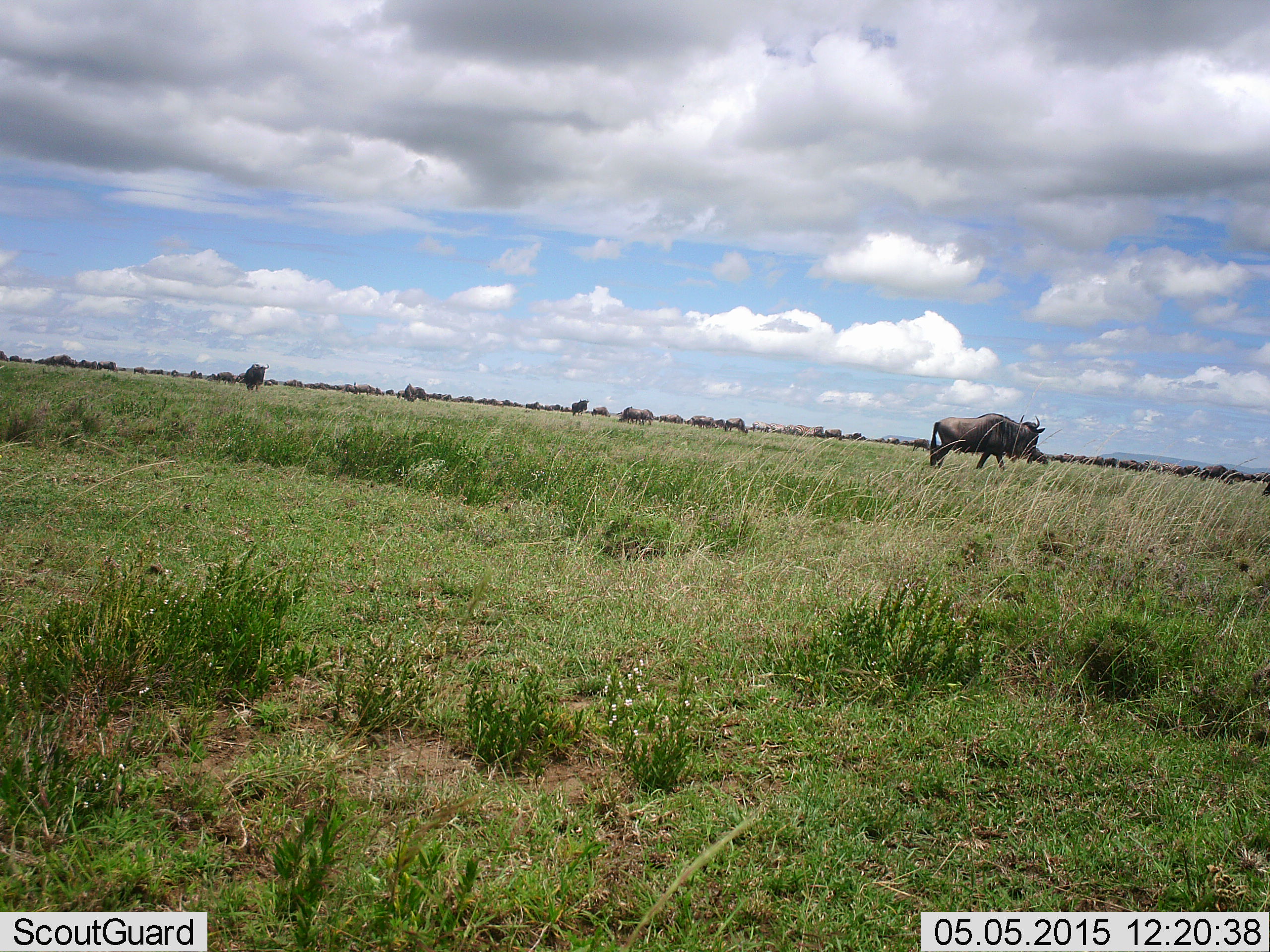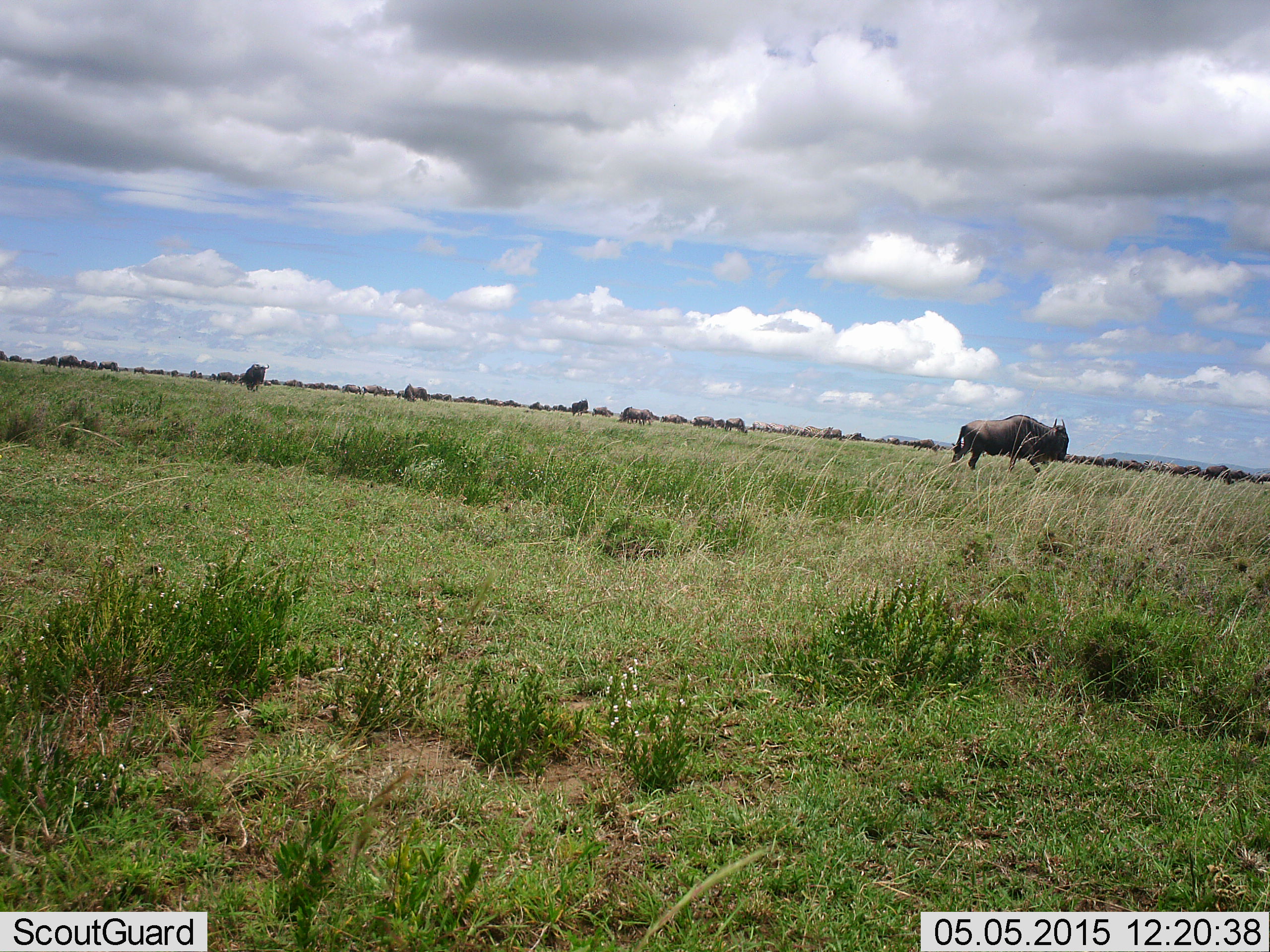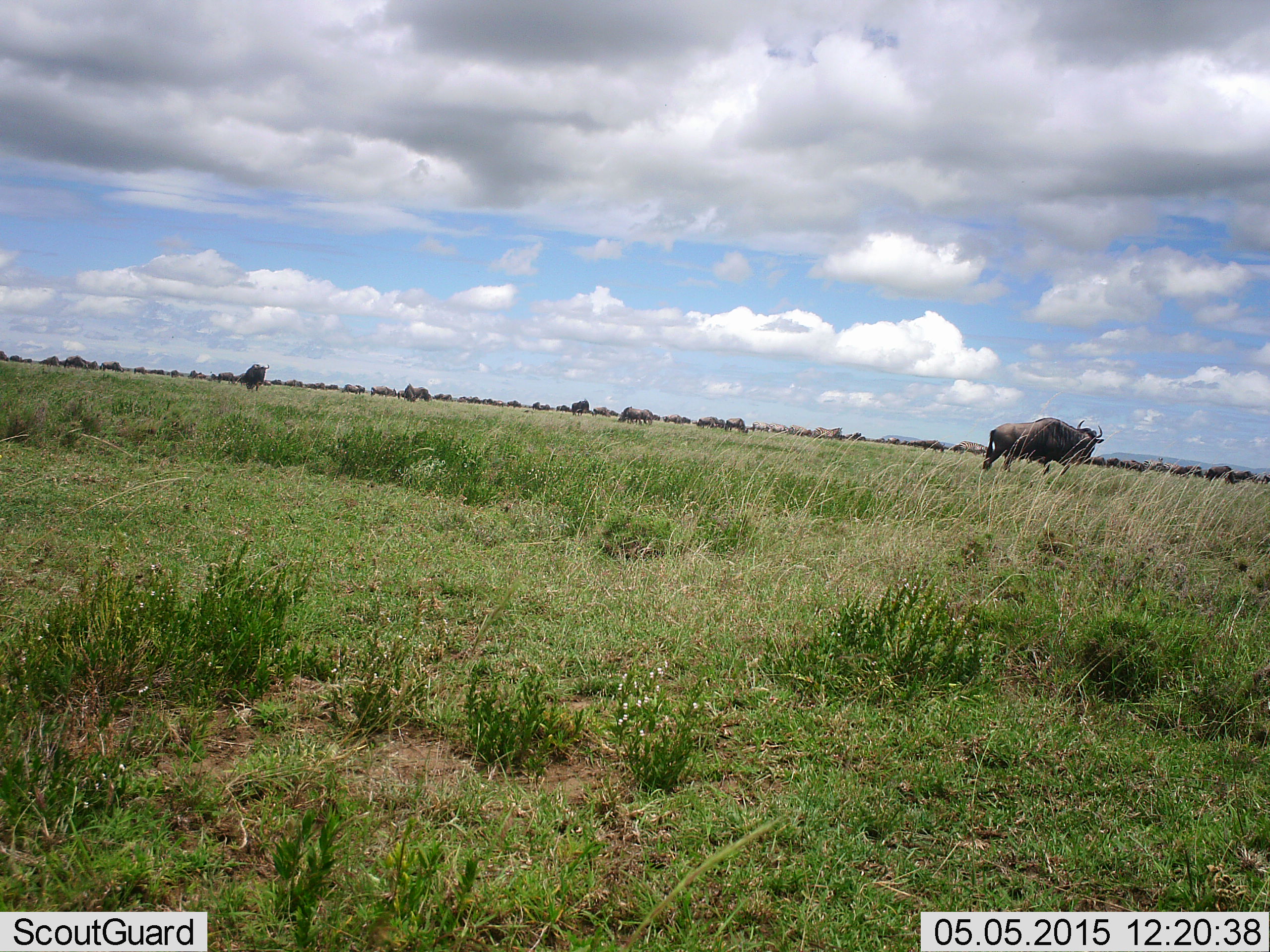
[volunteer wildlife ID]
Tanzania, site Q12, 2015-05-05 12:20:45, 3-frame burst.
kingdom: Animalia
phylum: Chordata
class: Mammalia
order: Artiodactyla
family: Bovidae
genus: Connochaetes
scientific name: Connochaetes taurinus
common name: blue wildebeest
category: wildebeest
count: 51+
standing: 36%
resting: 0%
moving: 91%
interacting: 0%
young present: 0%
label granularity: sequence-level